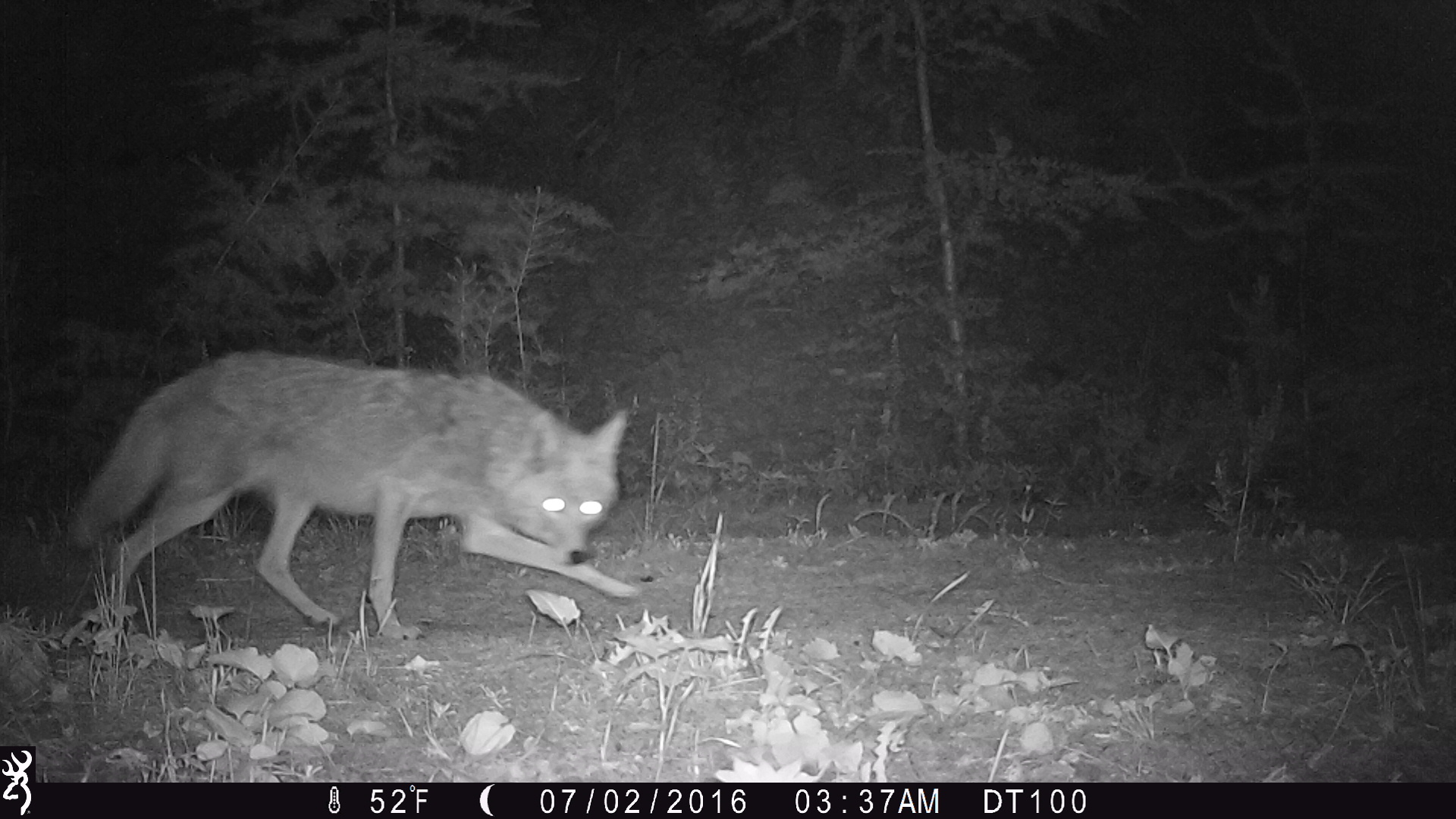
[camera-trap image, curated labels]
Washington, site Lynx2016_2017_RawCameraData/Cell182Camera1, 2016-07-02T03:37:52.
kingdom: Animalia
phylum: Chordata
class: Mammalia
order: Carnivora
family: Canidae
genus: Canis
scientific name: Canis latrans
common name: coyote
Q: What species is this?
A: Canis latrans (coyote).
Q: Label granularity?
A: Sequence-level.